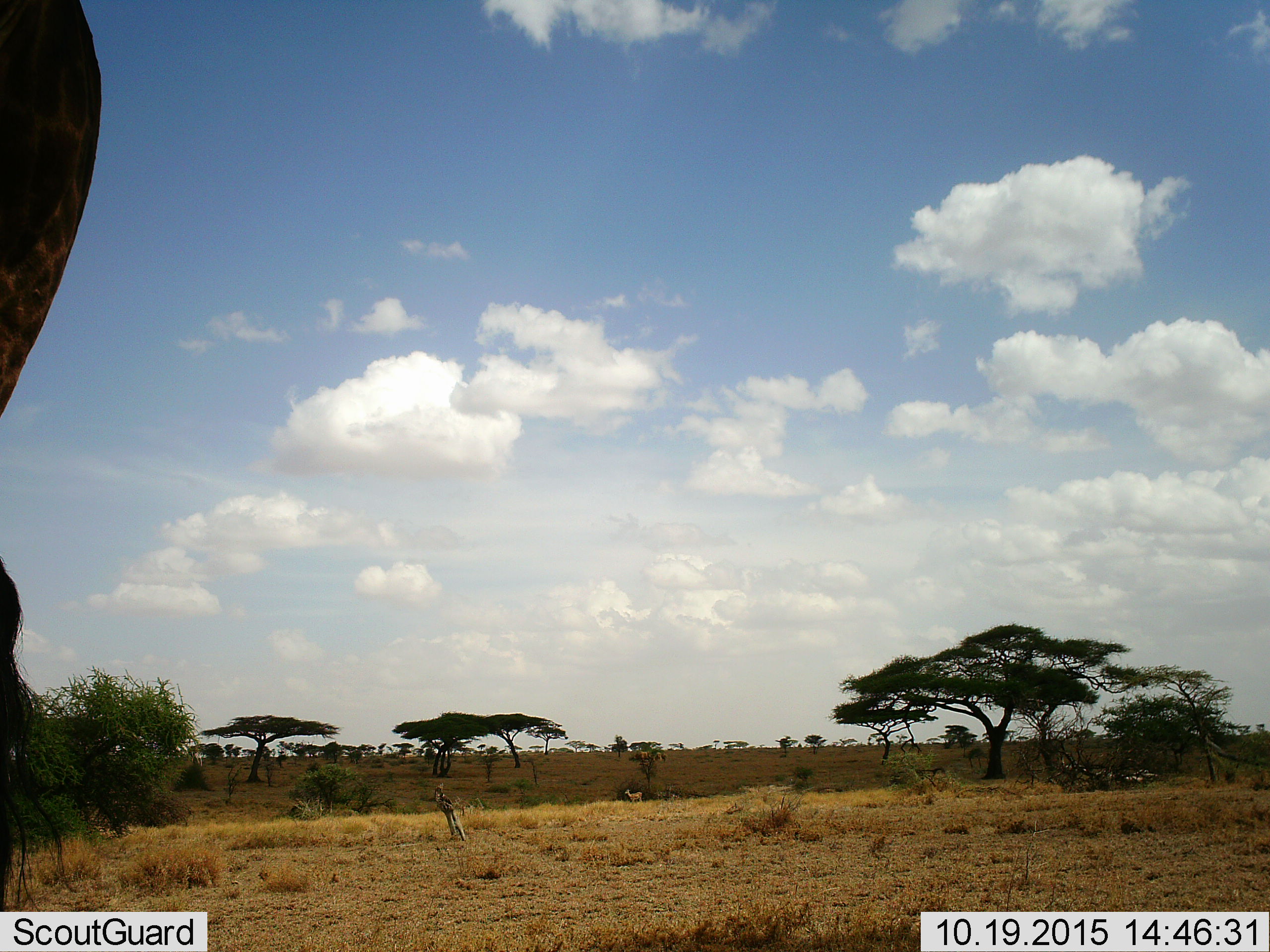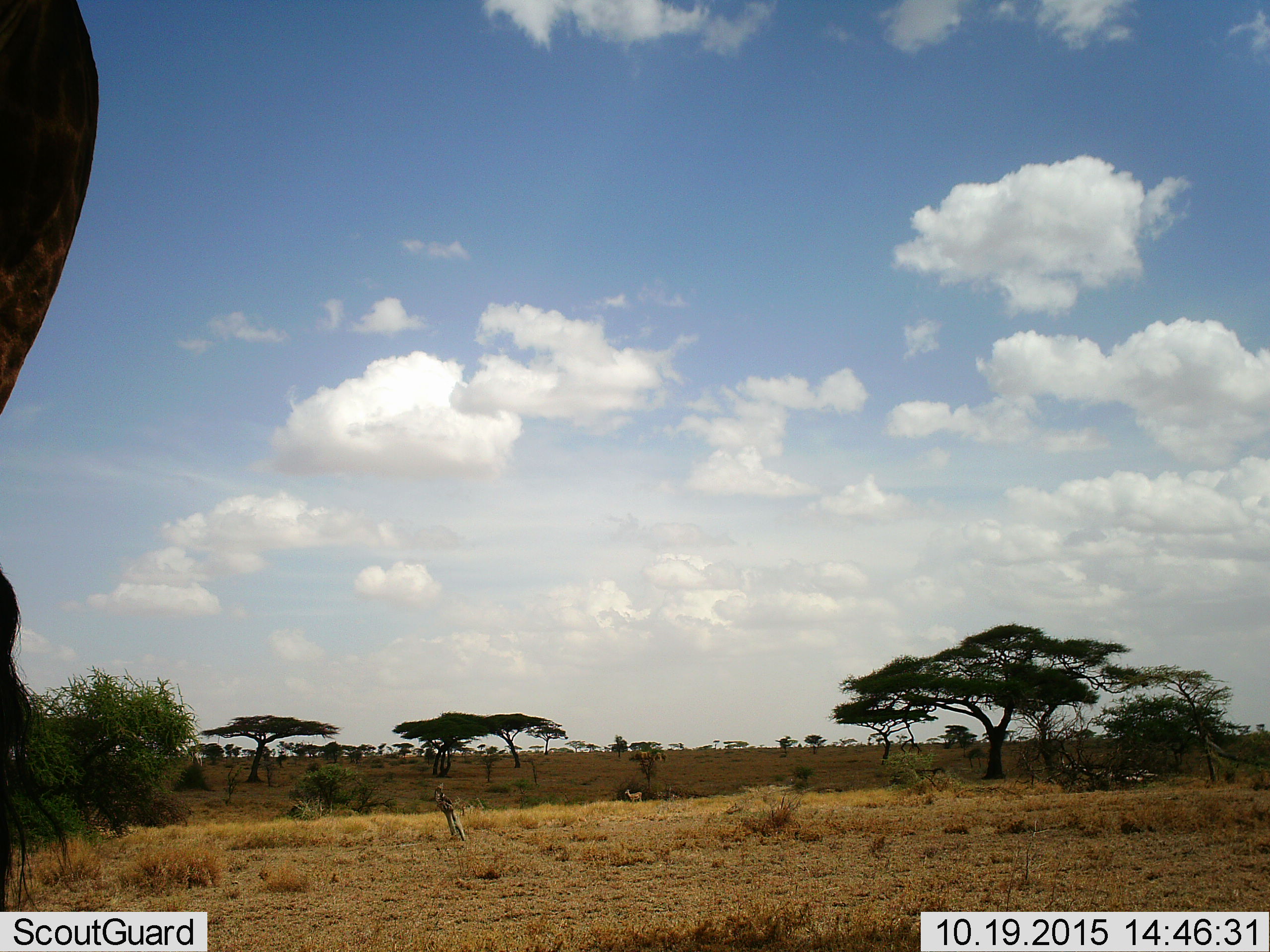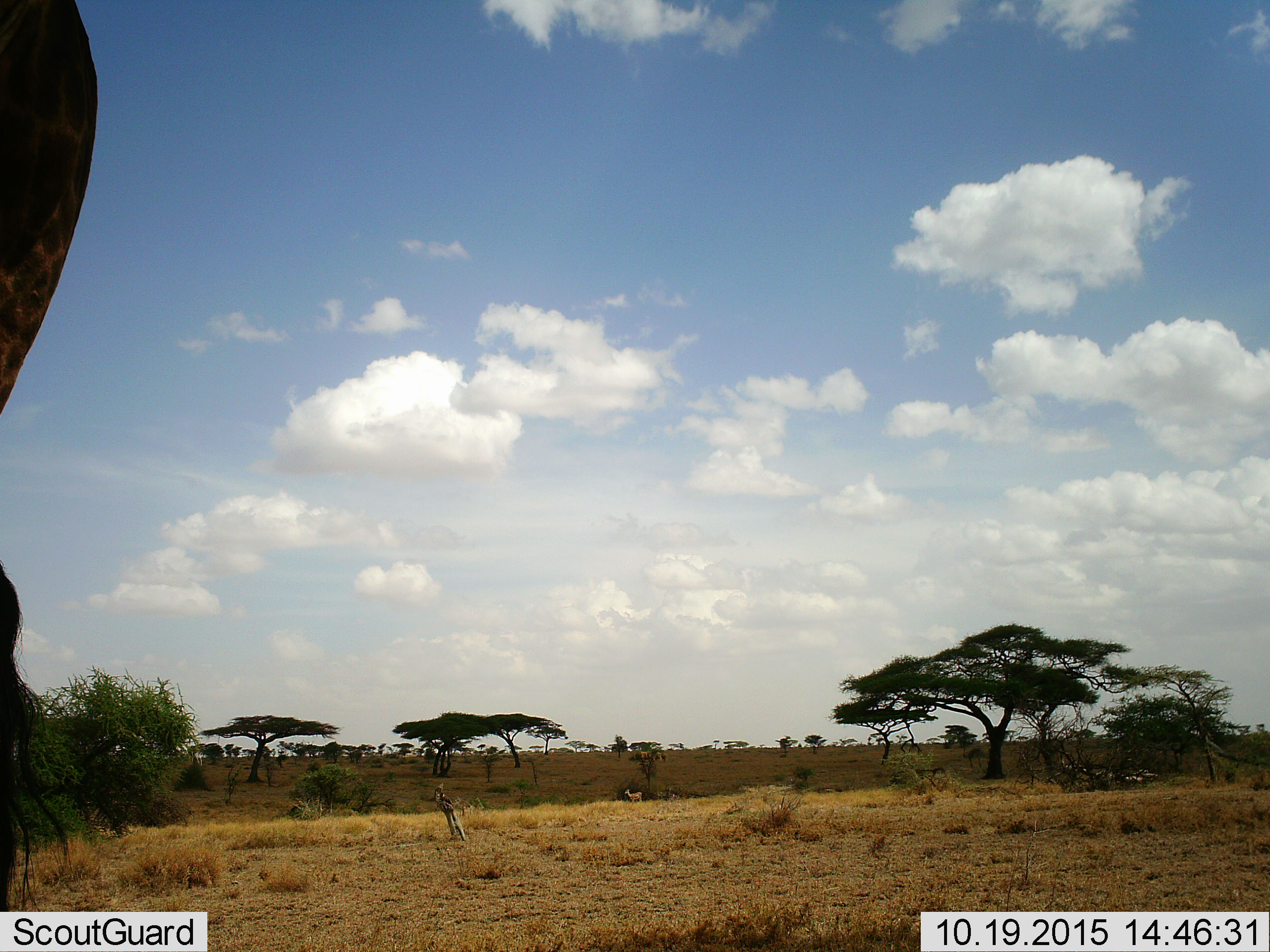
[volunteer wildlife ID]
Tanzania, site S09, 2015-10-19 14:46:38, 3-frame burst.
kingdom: Animalia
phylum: Chordata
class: Mammalia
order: Artiodactyla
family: Bovidae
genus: Eudorcas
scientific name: Eudorcas thomsonii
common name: thomson's gazelle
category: gazellethomsons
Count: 1.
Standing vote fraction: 100%.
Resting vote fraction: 0%.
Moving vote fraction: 0%.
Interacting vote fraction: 0%.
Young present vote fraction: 0%.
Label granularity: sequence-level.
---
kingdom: Animalia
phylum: Chordata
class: Mammalia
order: Artiodactyla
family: Giraffidae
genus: Giraffa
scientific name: Giraffa camelopardalis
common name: giraffe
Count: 1.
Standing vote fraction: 100%.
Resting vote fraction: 0%.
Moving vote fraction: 0%.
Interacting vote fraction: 0%.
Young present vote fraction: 0%.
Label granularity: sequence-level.